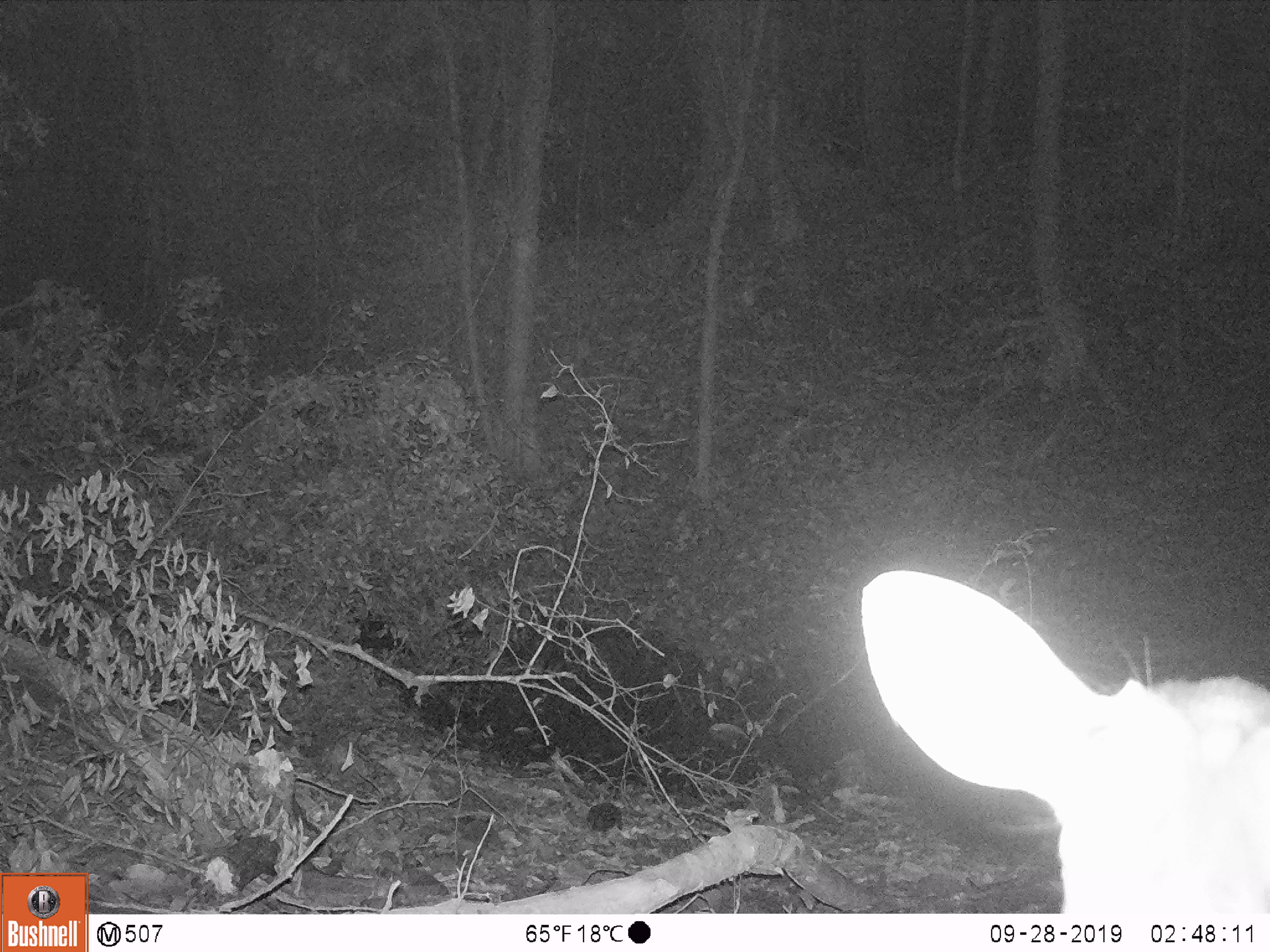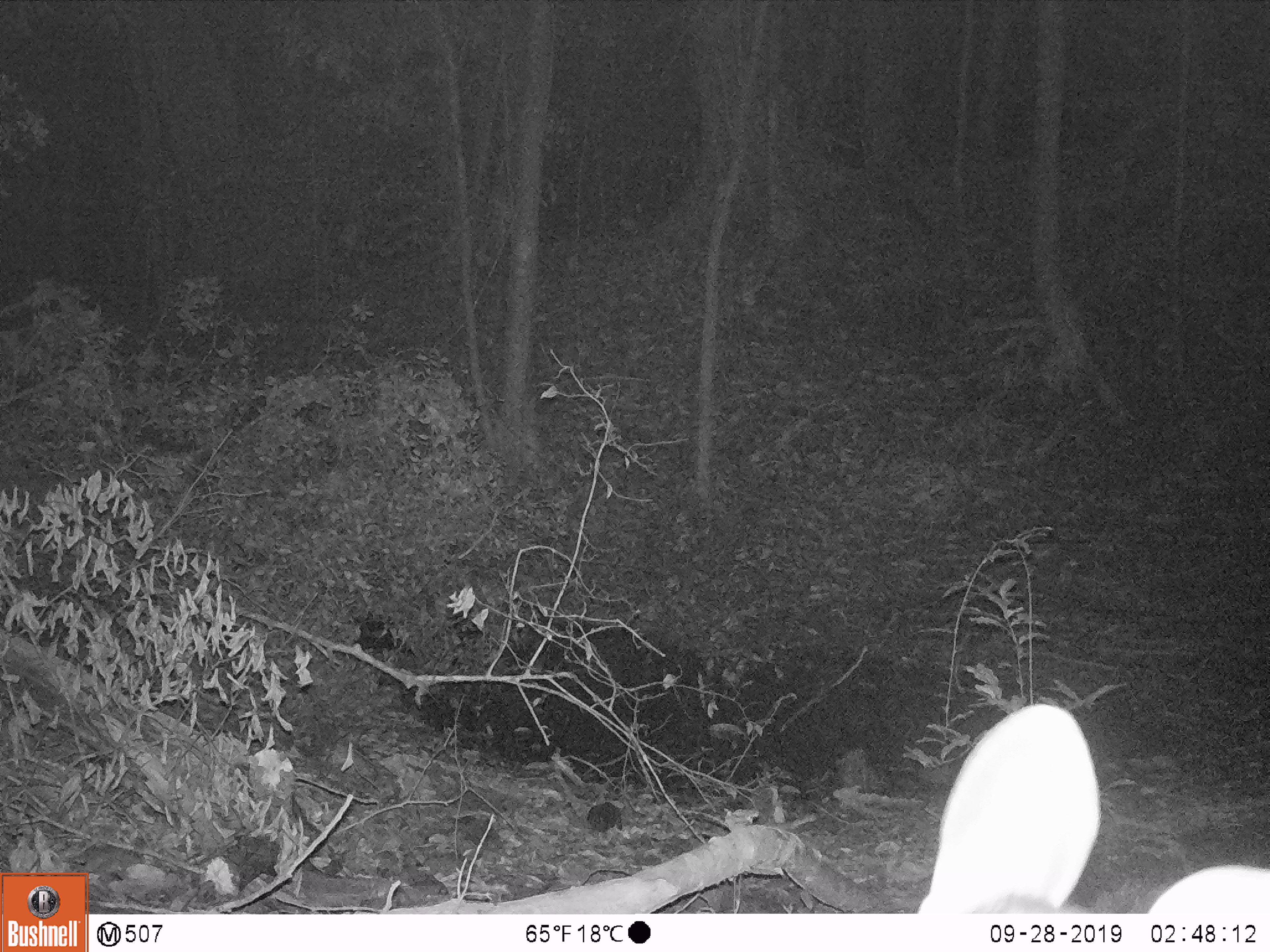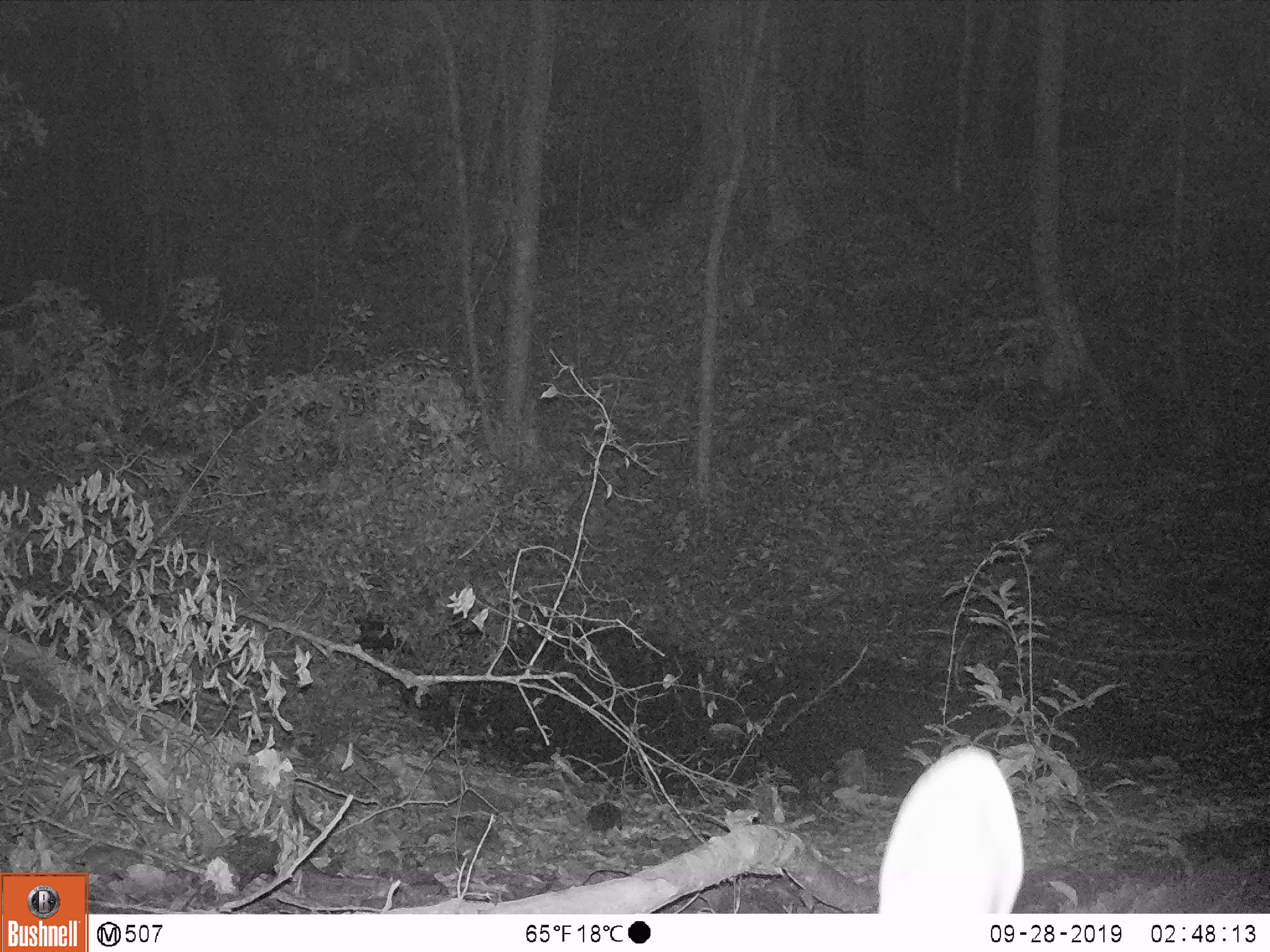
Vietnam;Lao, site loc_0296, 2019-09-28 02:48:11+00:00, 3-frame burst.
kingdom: Animalia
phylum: Chordata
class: Mammalia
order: Artiodactyla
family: Cervidae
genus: Muntiacus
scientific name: Muntiacus vuquangensis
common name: large-antlered muntjac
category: large antlered muntjac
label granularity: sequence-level